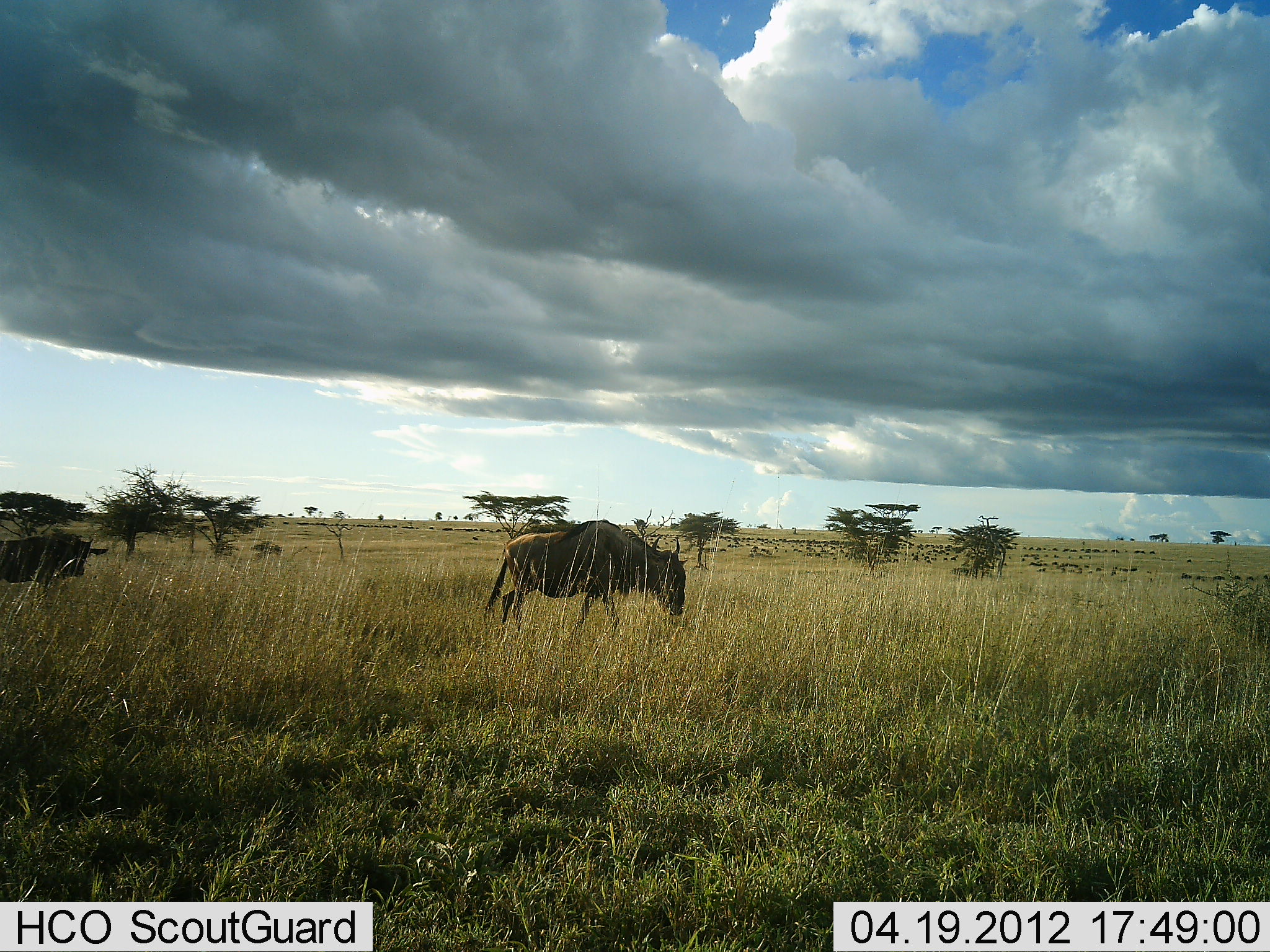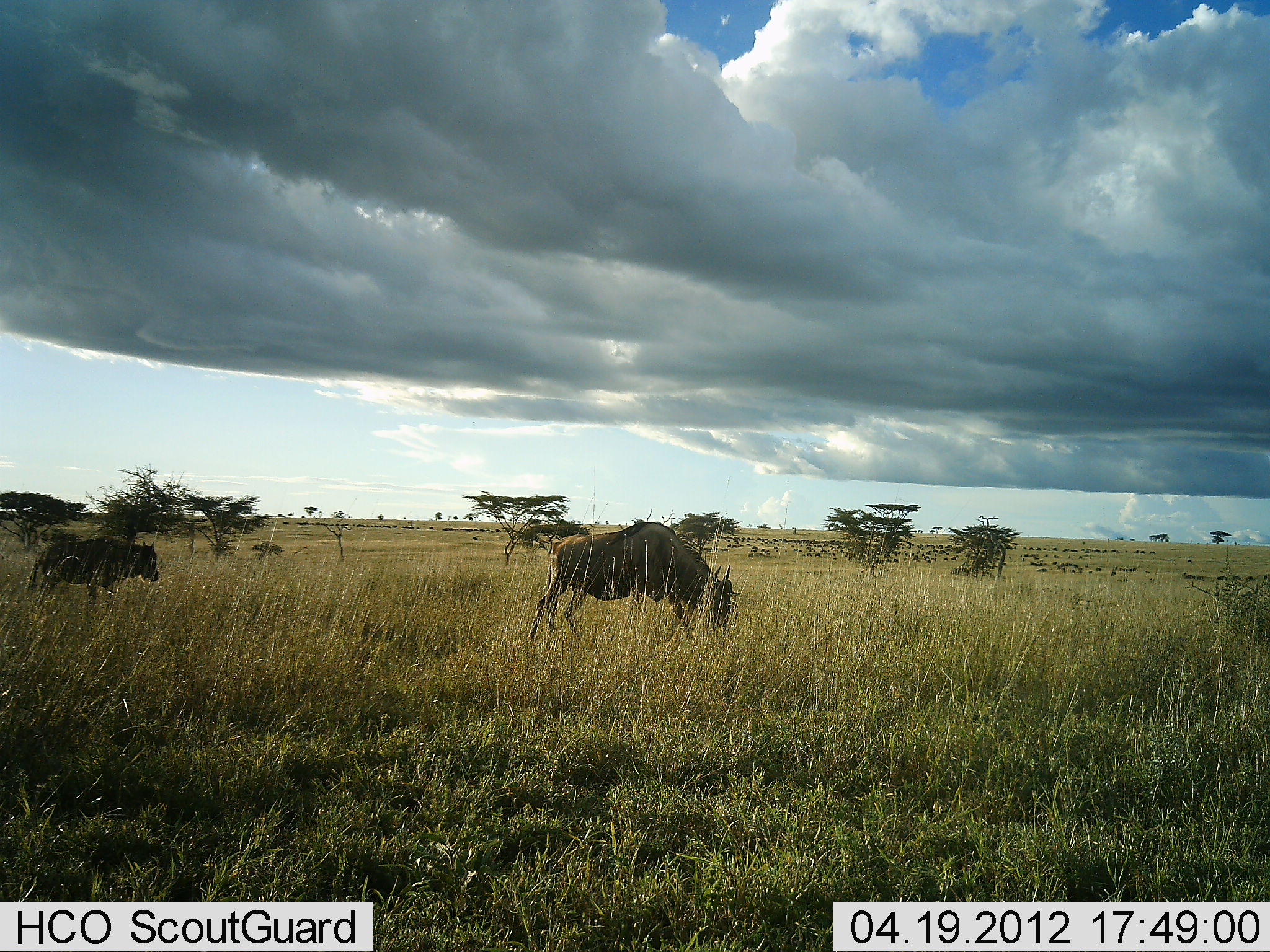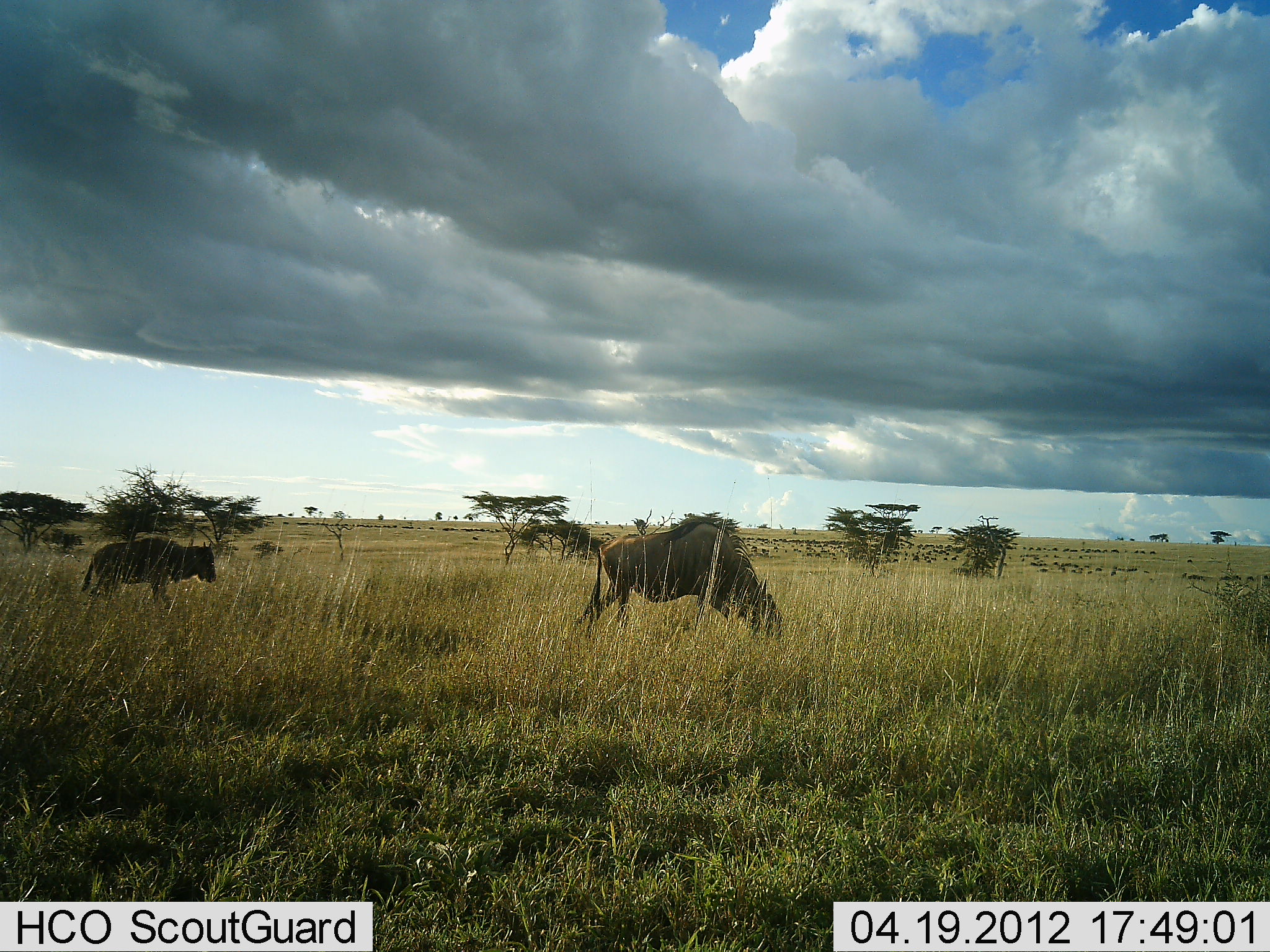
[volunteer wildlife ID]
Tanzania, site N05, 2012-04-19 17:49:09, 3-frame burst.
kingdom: Animalia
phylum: Chordata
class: Mammalia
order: Artiodactyla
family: Bovidae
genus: Connochaetes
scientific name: Connochaetes taurinus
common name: blue wildebeest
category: wildebeest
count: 2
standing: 15%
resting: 0%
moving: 75%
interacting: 0%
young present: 25%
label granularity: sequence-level